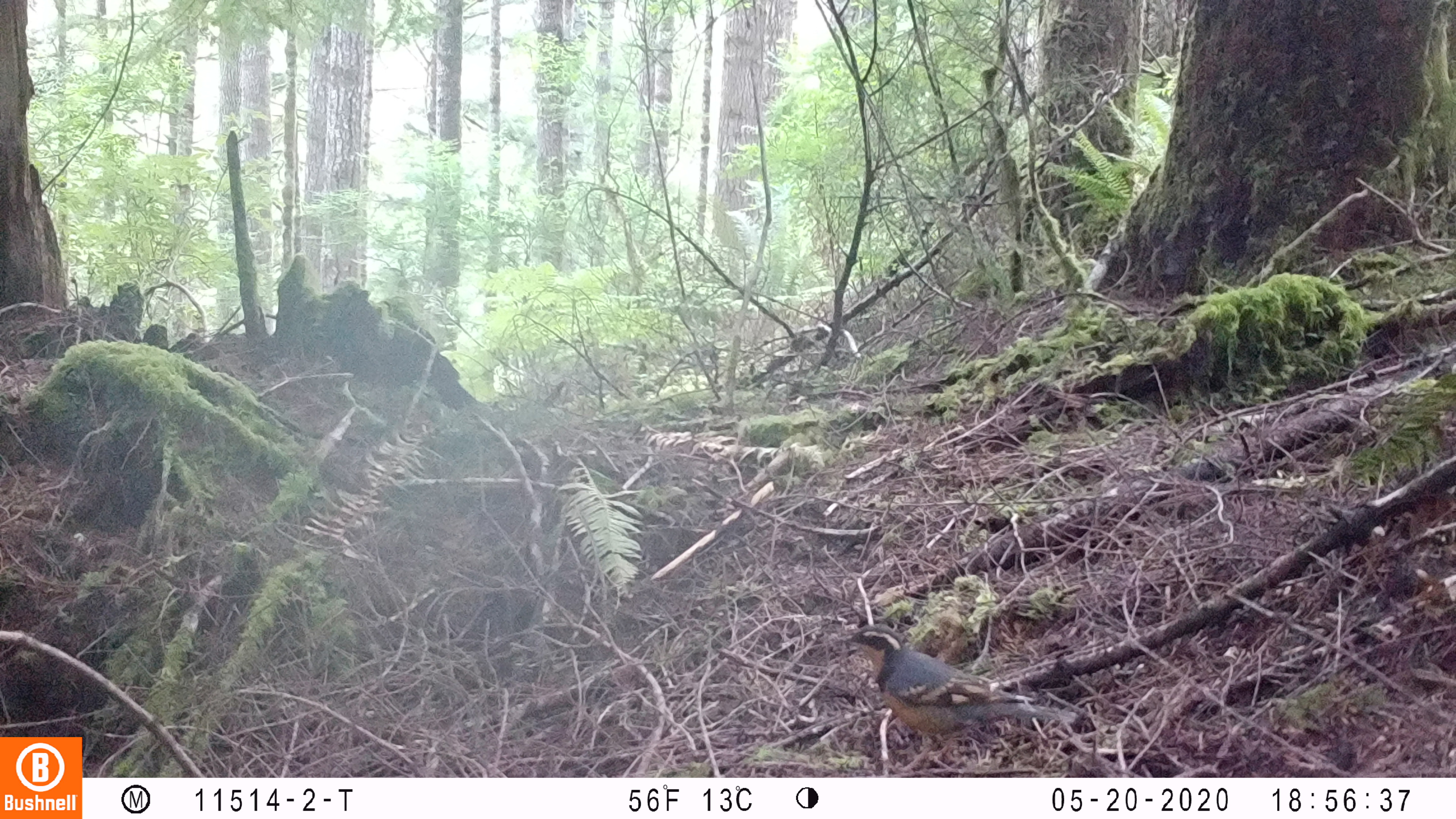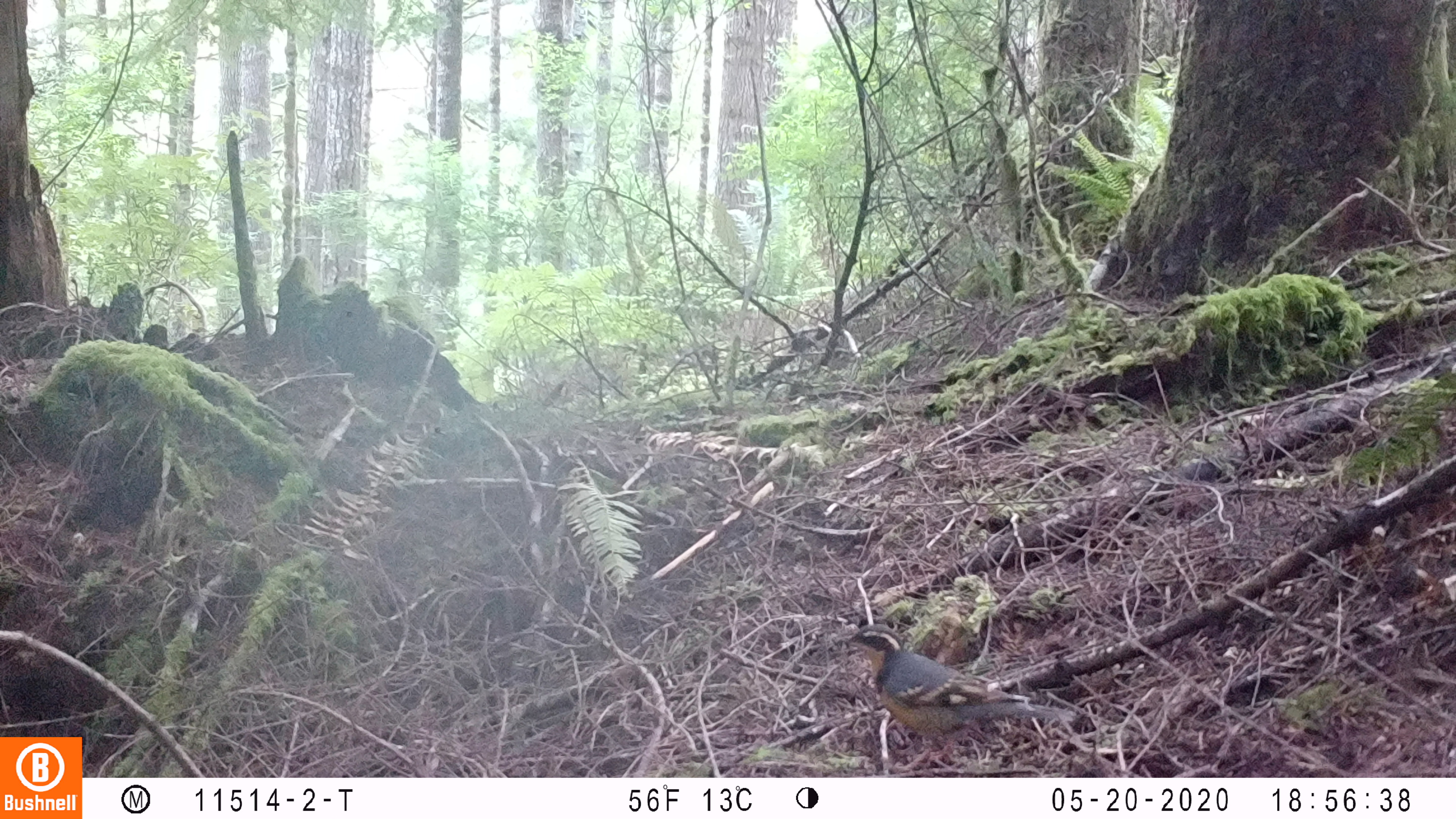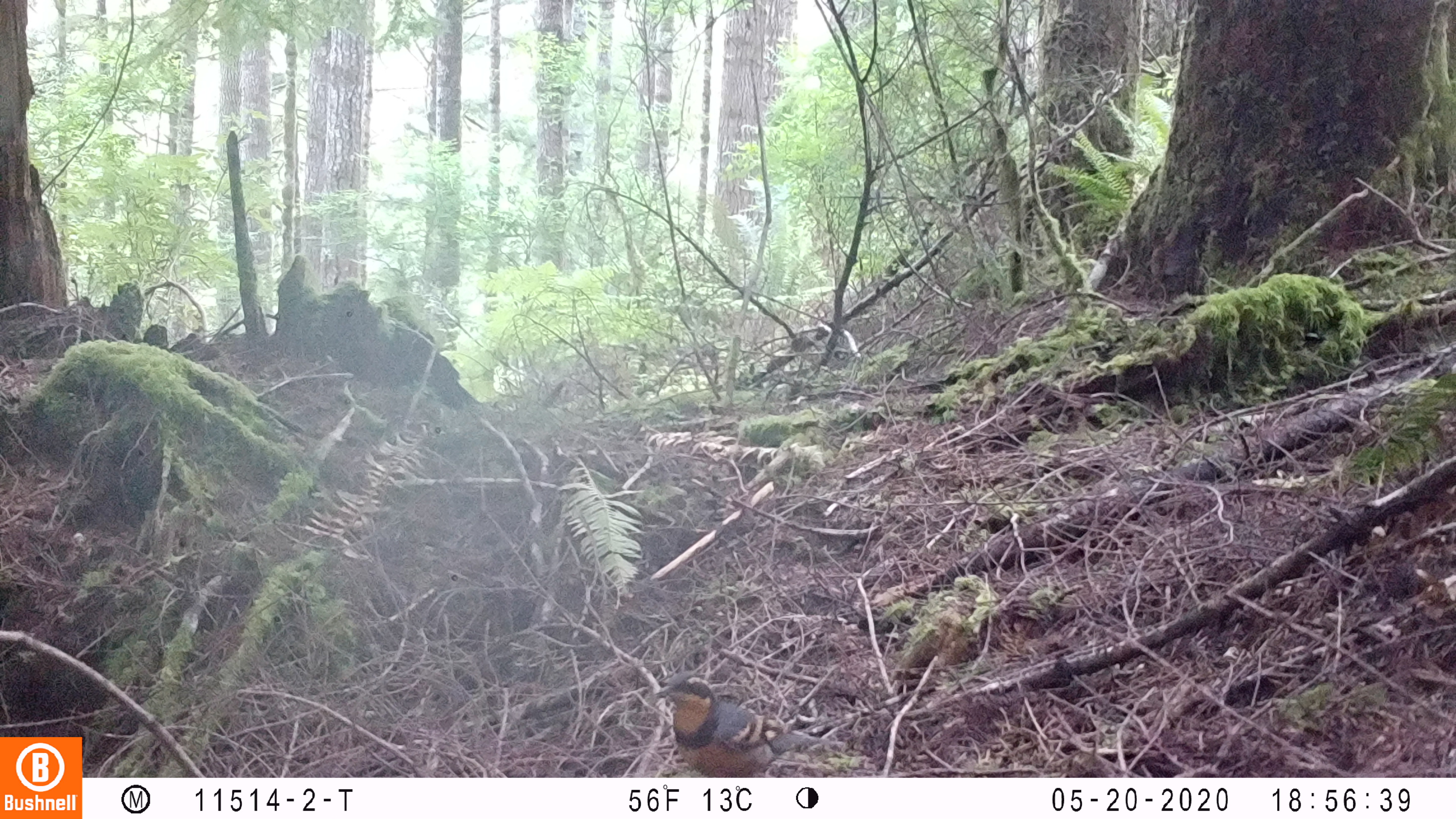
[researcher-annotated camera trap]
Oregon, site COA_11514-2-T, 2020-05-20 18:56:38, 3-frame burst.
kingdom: Animalia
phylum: Chordata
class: Aves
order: Passeriformes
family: Turdidae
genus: Ixoreus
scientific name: Ixoreus naevius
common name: varied thrush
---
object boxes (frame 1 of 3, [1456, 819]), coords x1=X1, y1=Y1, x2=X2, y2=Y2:
varied thrush: x1=840, y1=623, x2=1073, y2=734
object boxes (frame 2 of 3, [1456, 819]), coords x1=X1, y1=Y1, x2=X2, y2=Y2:
varied thrush: x1=841, y1=622, x2=1061, y2=736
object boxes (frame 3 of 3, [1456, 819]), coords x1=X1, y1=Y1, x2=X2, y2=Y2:
varied thrush: x1=650, y1=672, x2=825, y2=774